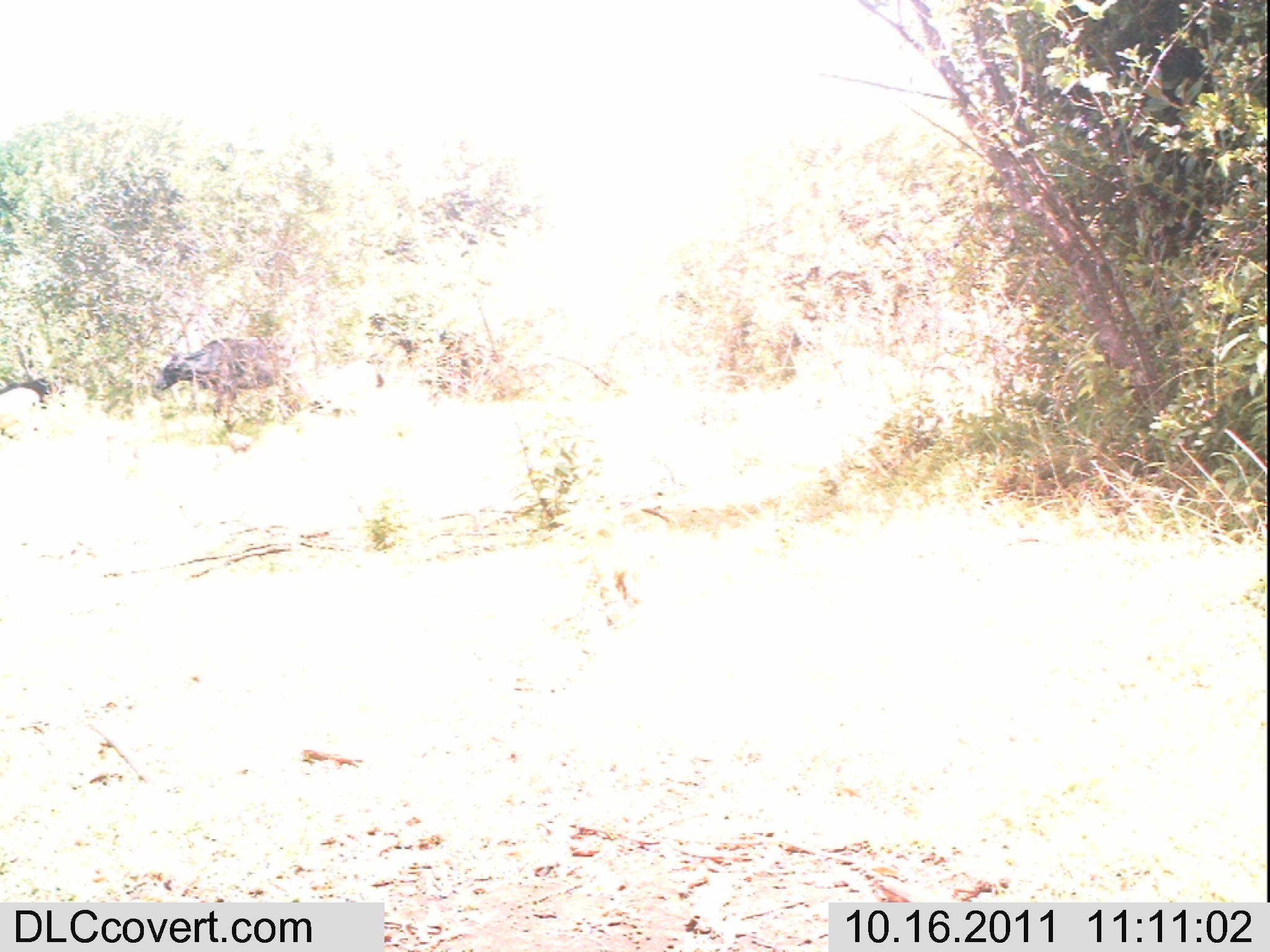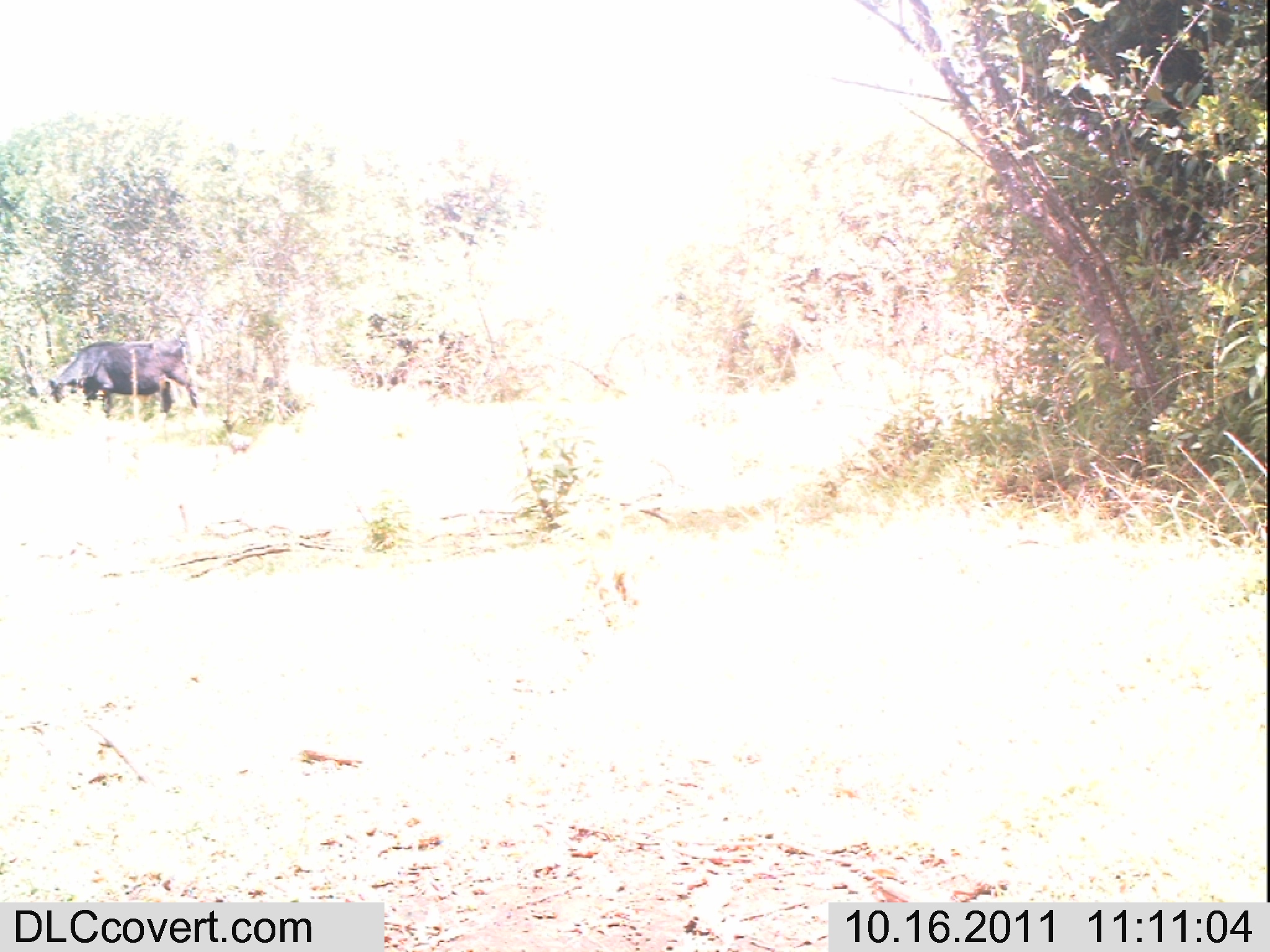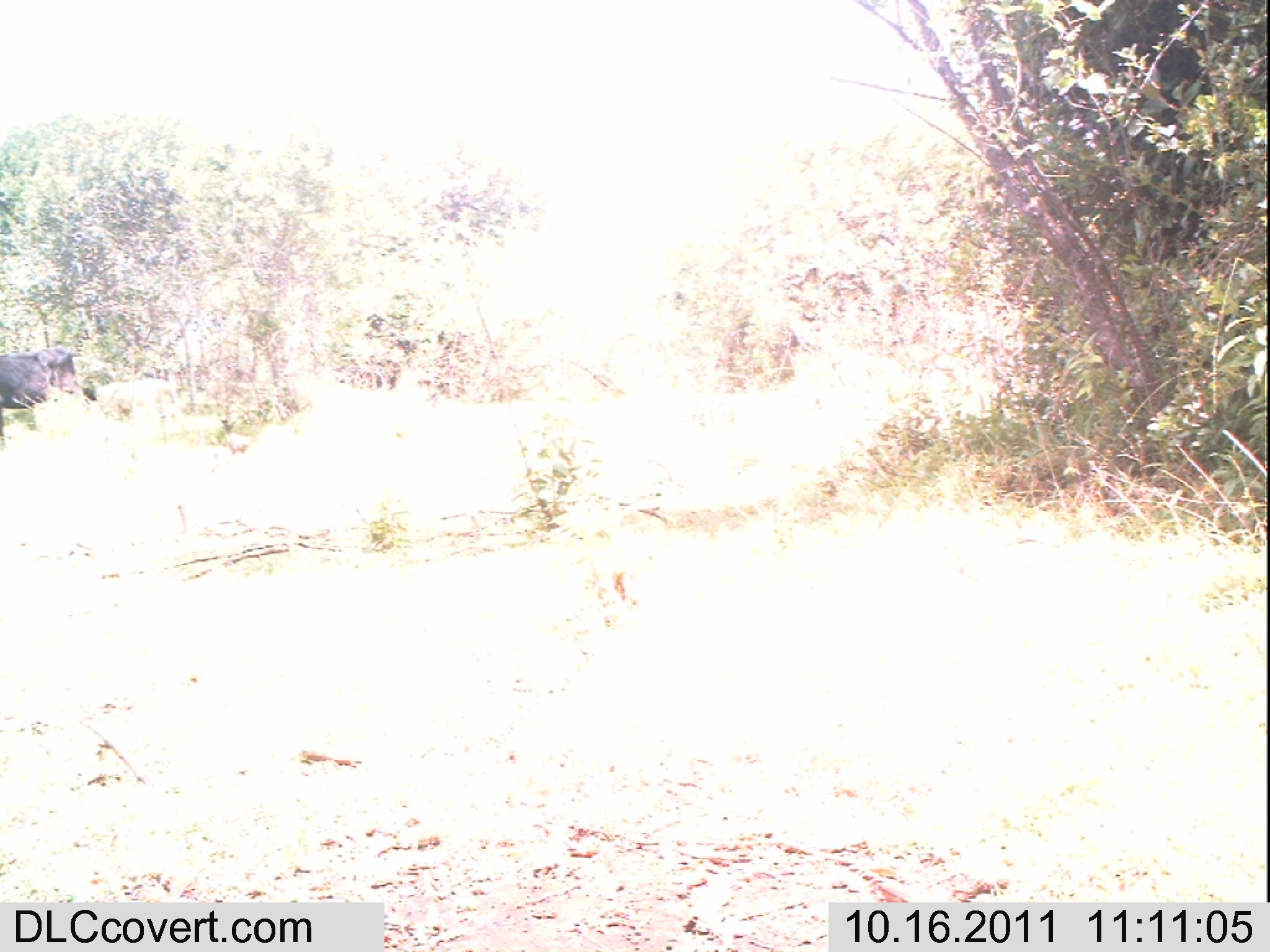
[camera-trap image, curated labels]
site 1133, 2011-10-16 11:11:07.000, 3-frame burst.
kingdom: Animalia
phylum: Chordata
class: Mammalia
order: Artiodactyla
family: Bovidae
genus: Bos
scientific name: Bos taurus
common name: domestic cattle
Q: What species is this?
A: Bos taurus (domestic cattle).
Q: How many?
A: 1.